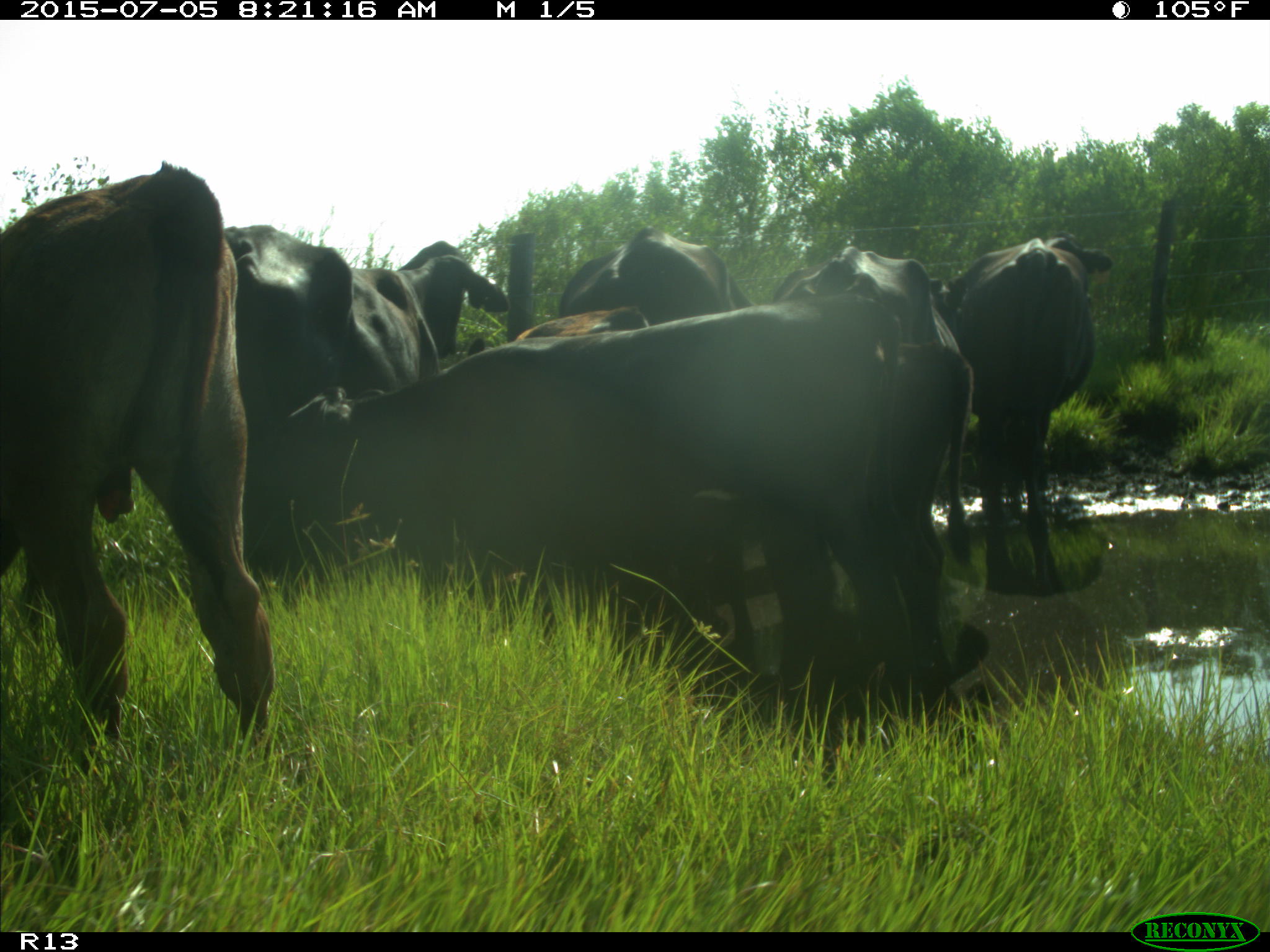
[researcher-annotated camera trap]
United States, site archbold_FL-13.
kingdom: Animalia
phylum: Chordata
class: Mammalia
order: Artiodactyla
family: Bovidae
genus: Bos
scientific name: Bos taurus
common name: domestic cow